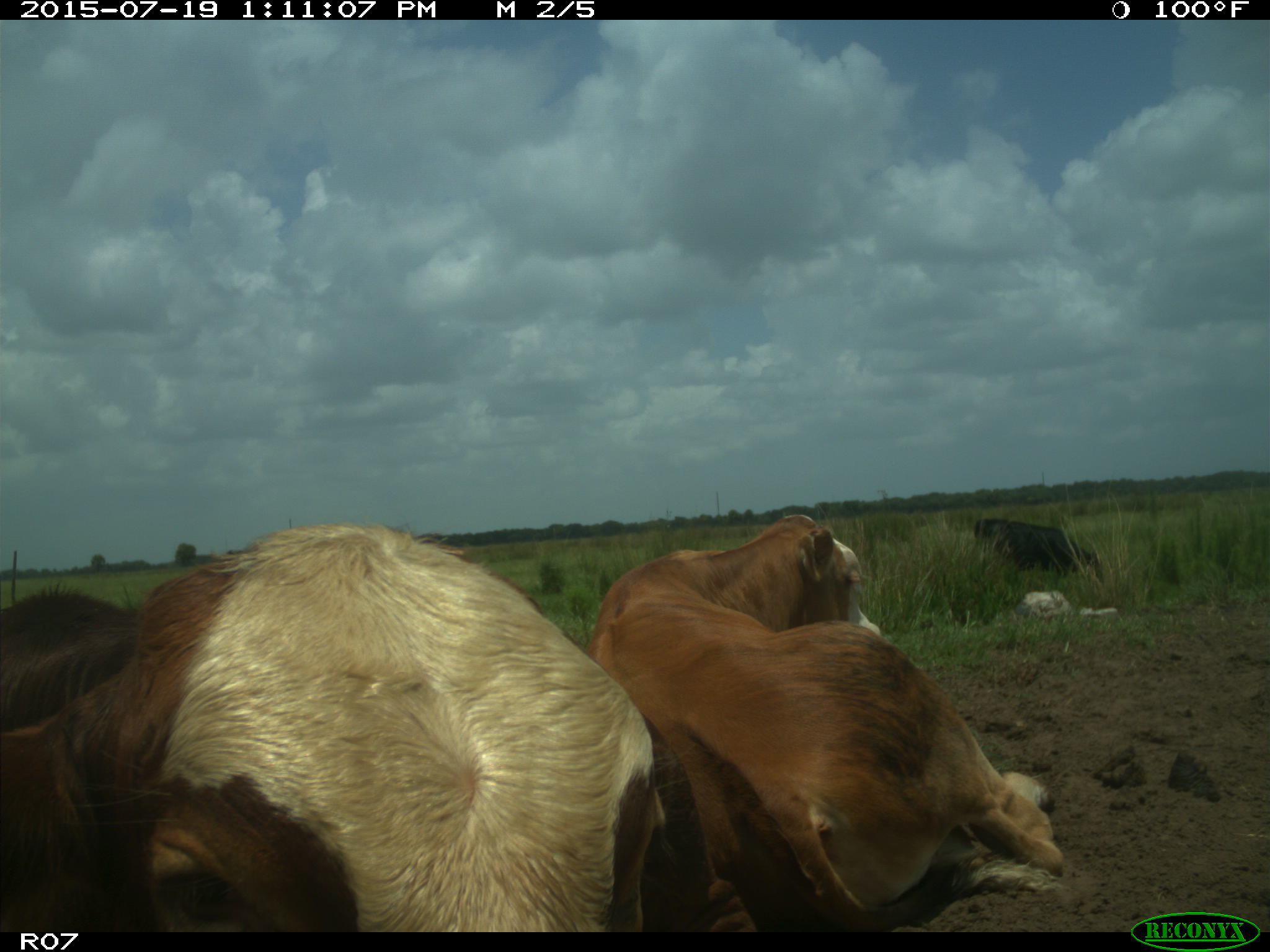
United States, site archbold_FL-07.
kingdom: Animalia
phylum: Chordata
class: Mammalia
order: Artiodactyla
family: Bovidae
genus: Bos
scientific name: Bos taurus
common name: domestic cow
Bos taurus (domestic cow).